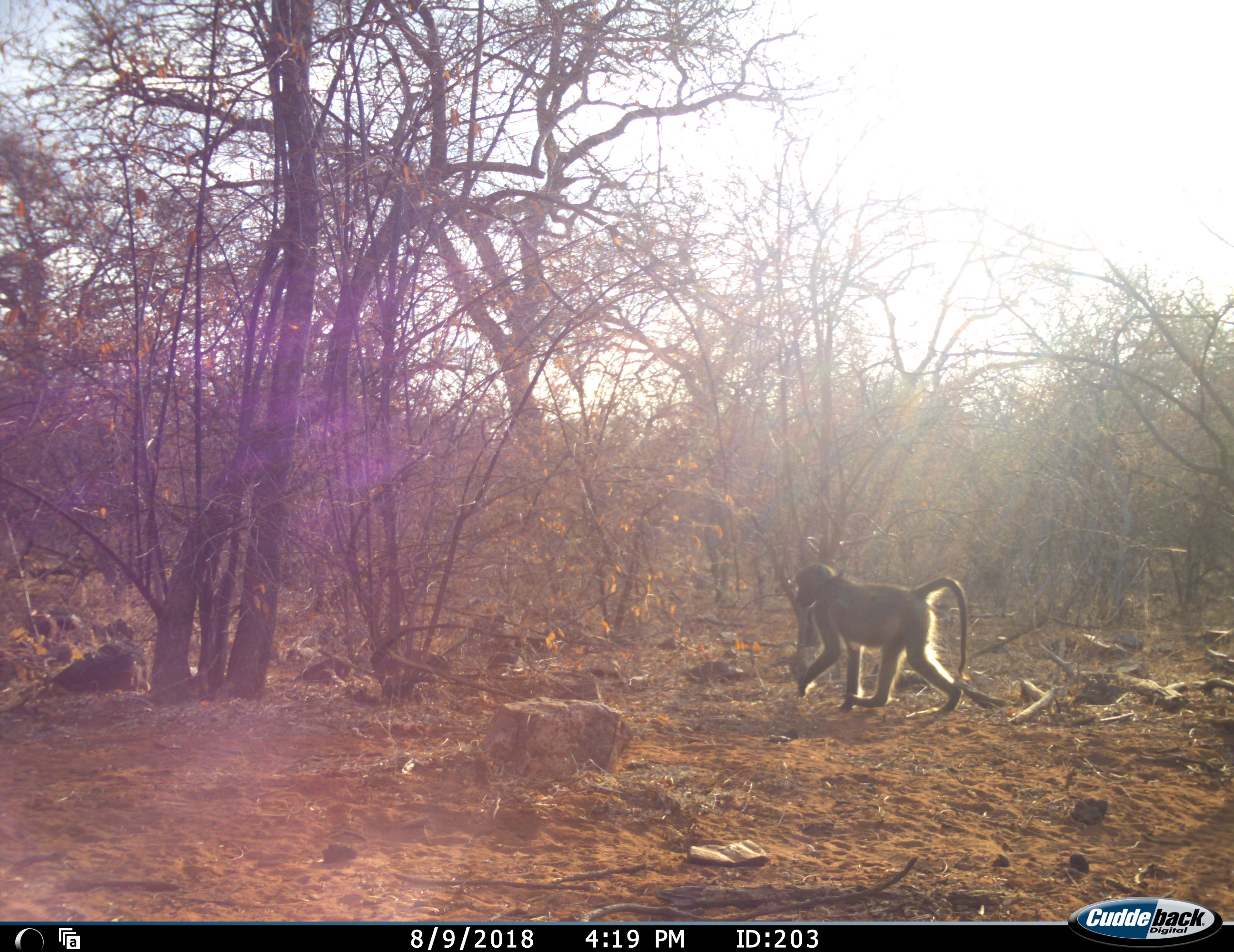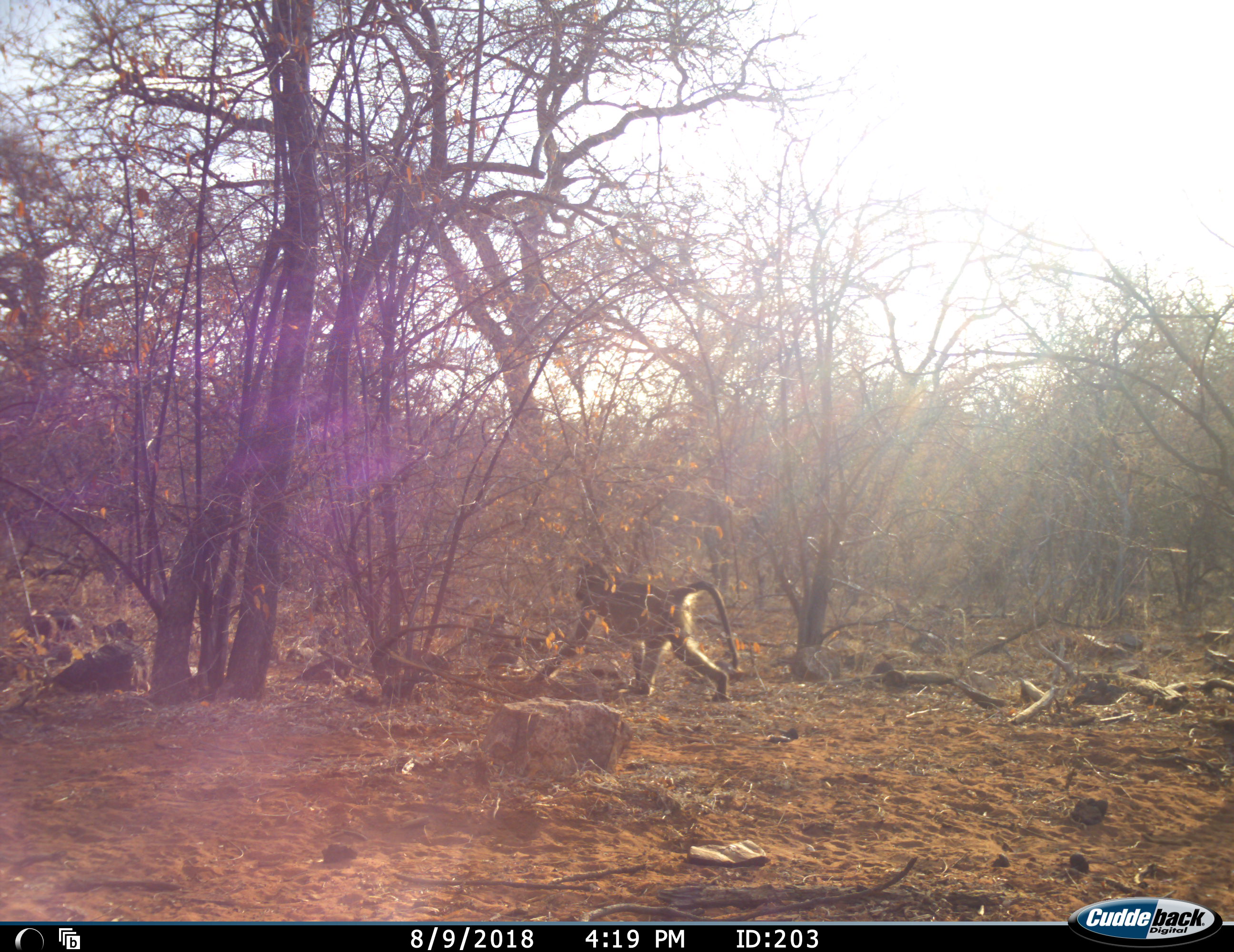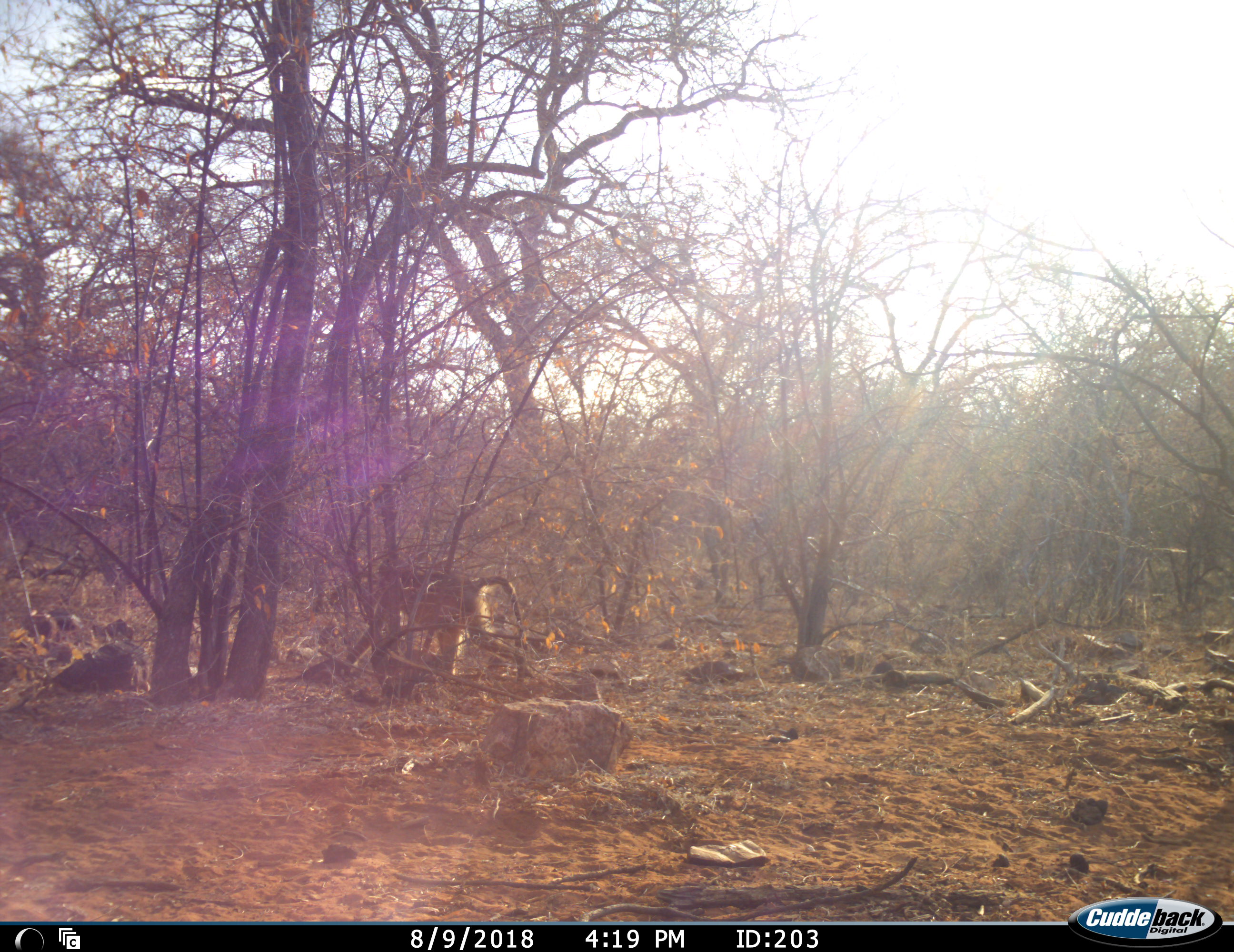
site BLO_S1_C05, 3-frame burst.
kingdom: Animalia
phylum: Chordata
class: Mammalia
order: Primates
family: Cercopithecidae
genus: Papio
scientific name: Papio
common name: baboon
Baboon (Papio), count 1. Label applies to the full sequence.